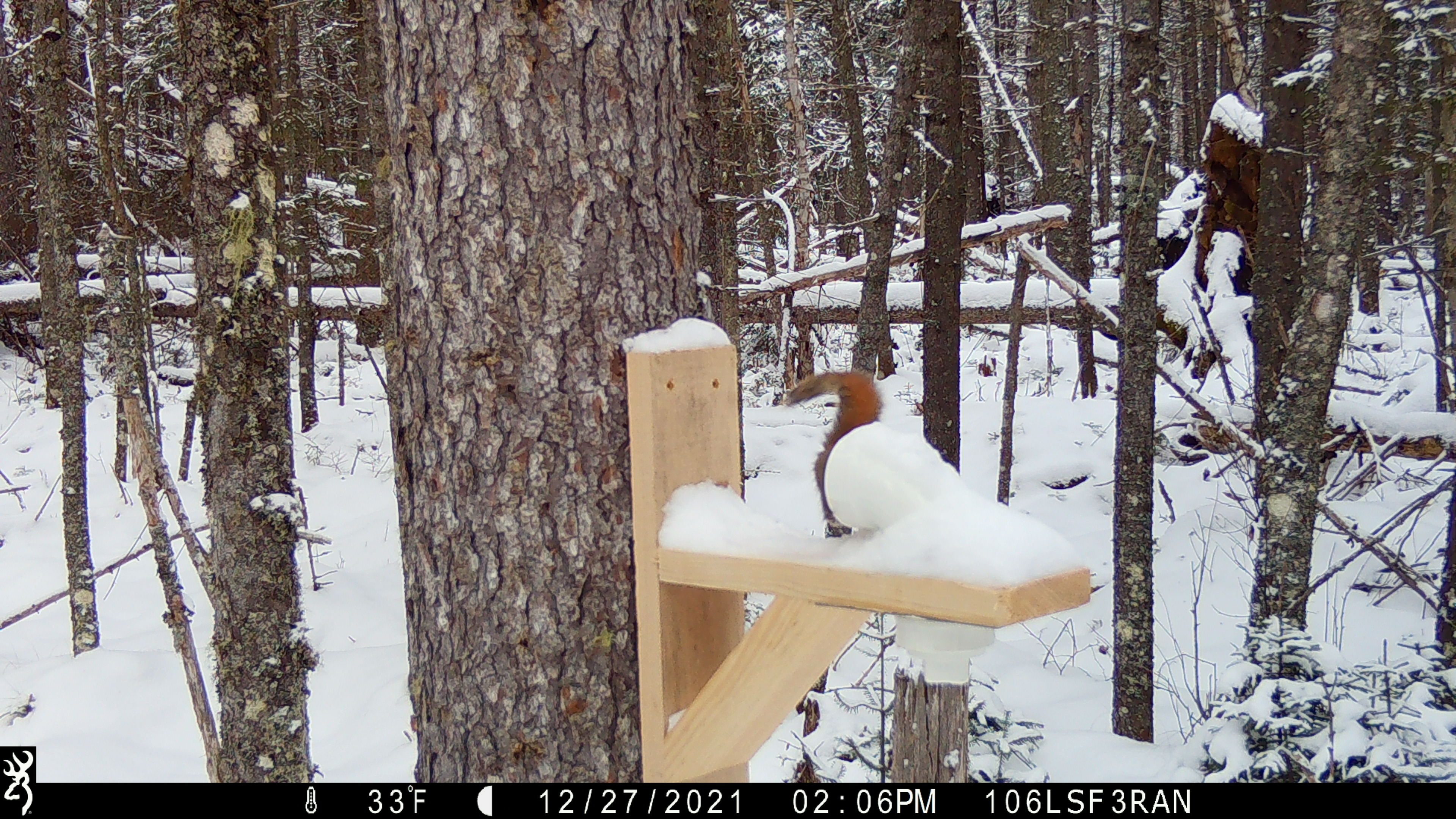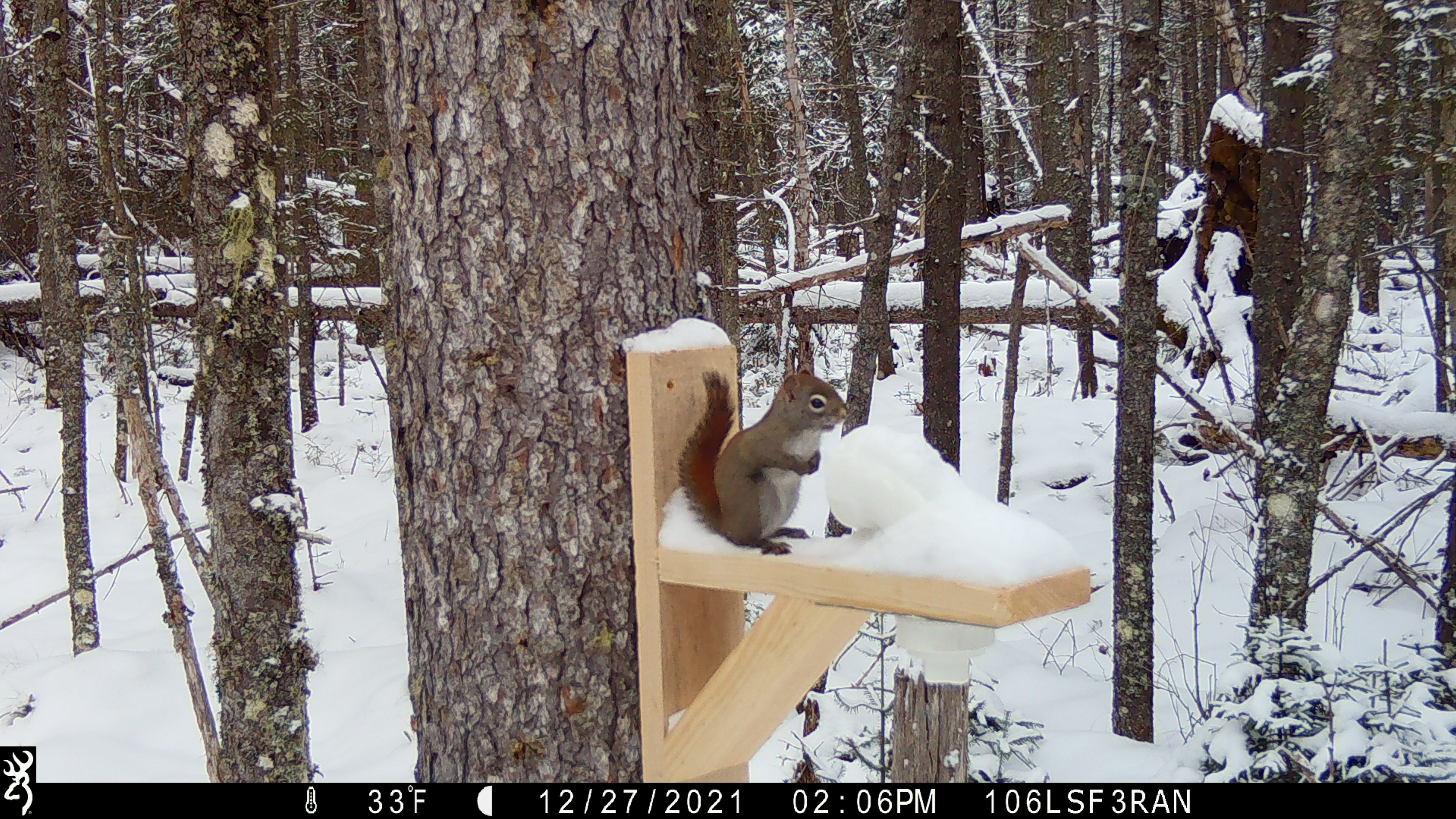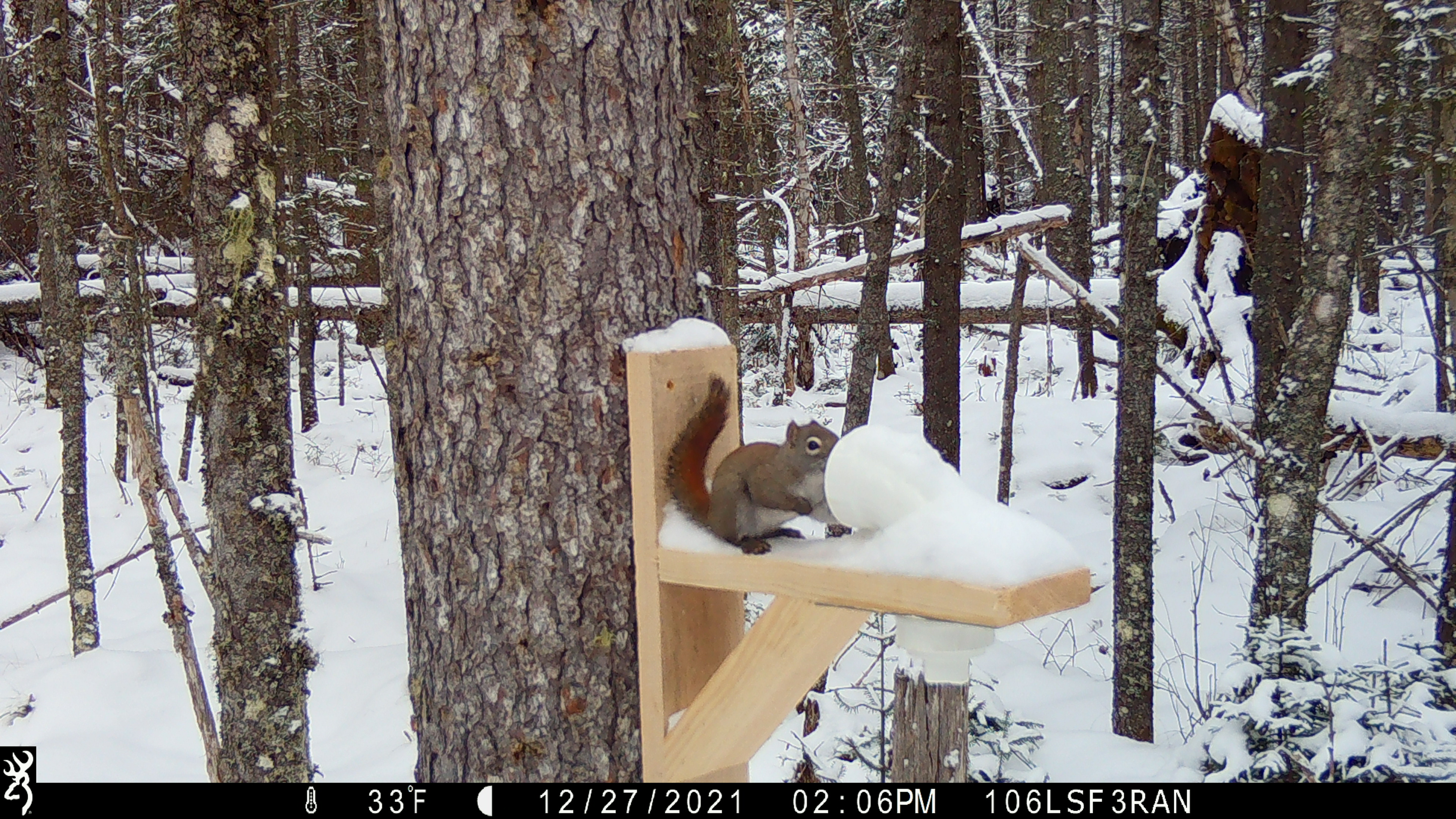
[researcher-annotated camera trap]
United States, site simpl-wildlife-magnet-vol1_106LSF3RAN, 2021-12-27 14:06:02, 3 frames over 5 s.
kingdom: Animalia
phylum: Chordata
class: Mammalia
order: Rodentia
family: Sciuridae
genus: Tamiasciurus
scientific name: Tamiasciurus hudsonicus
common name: red squirrel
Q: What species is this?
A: Red squirrel (Tamiasciurus hudsonicus).